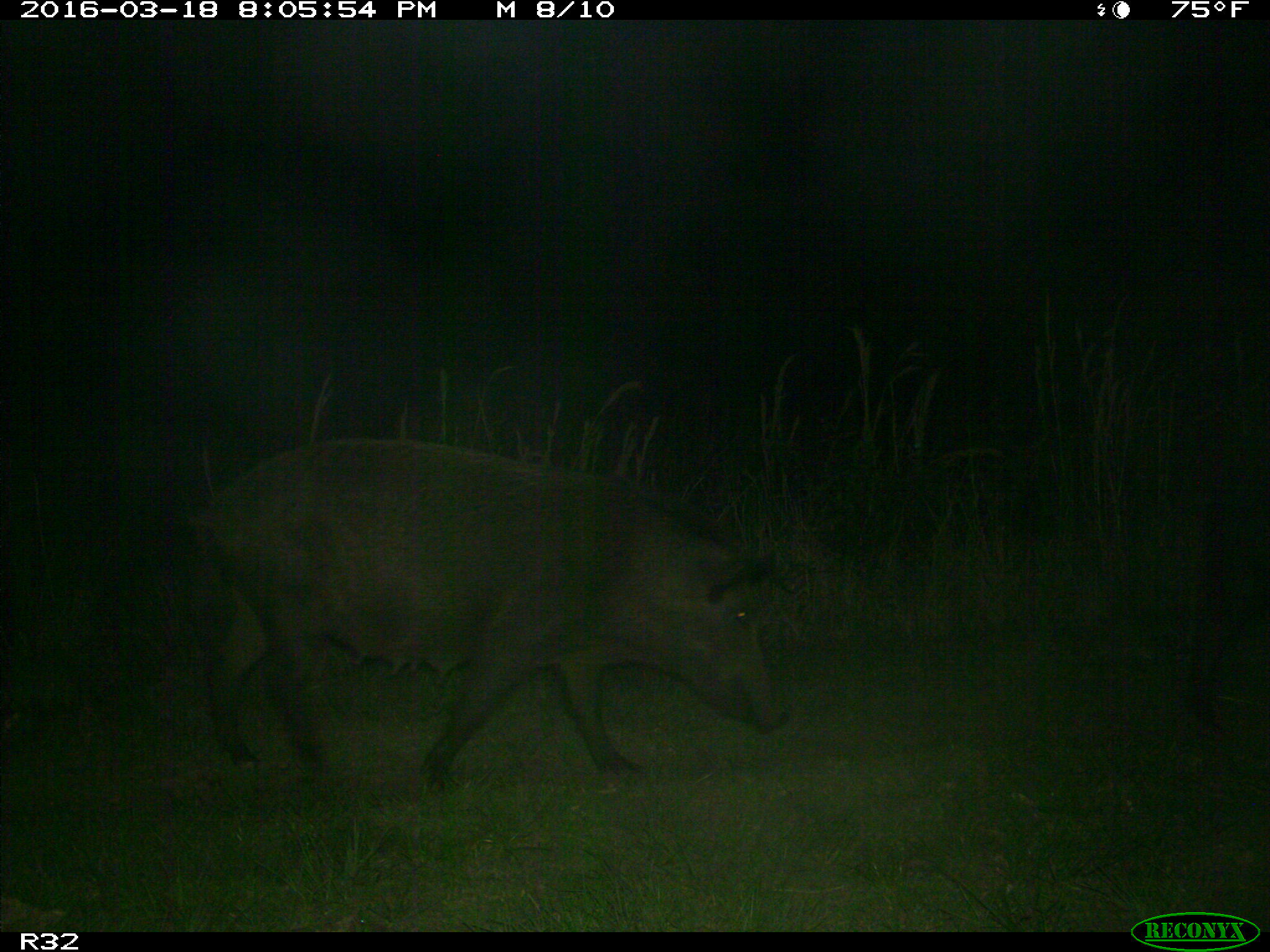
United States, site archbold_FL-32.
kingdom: Animalia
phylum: Chordata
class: Mammalia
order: Artiodactyla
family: Suidae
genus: Sus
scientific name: Sus scrofa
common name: wild boar